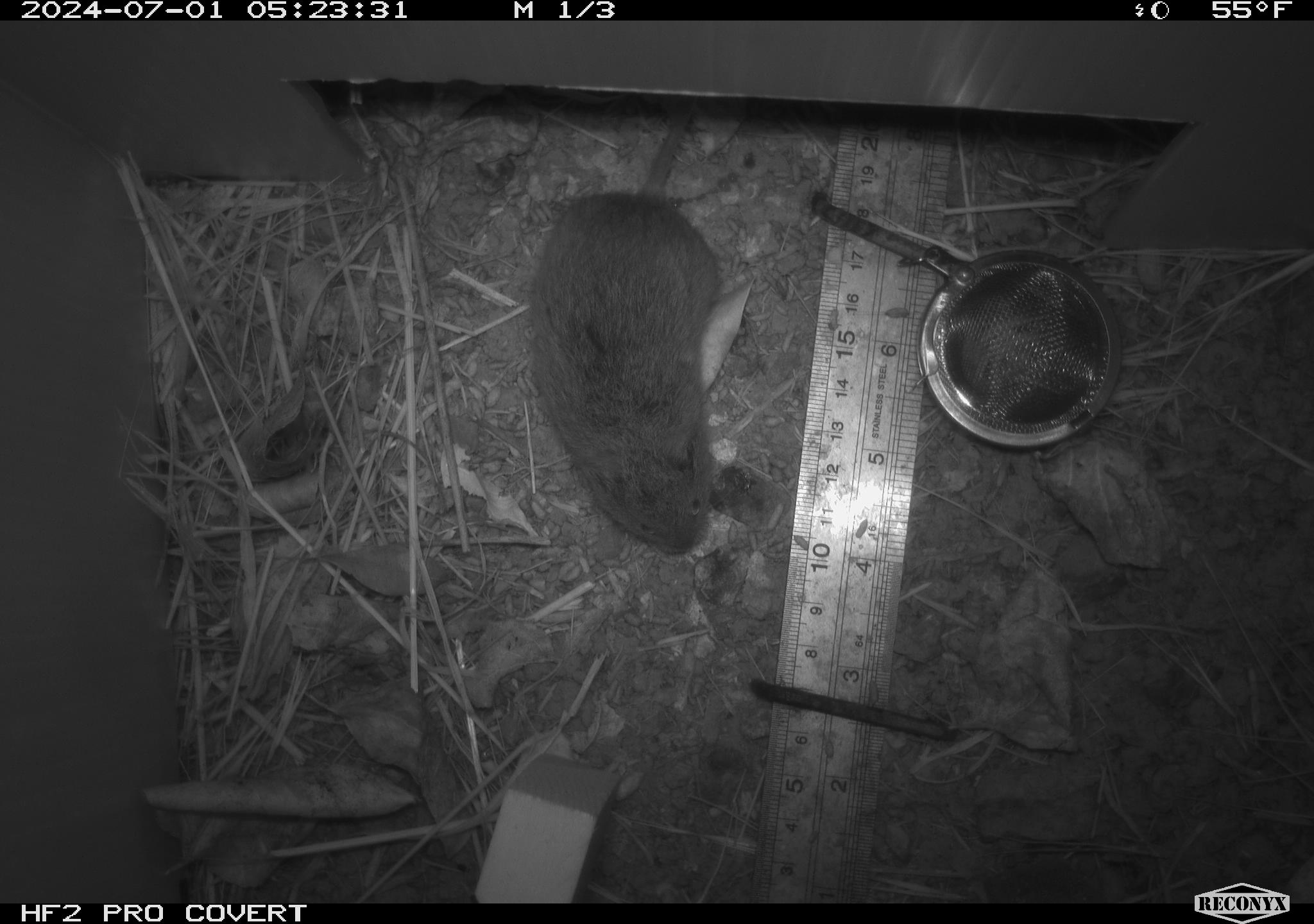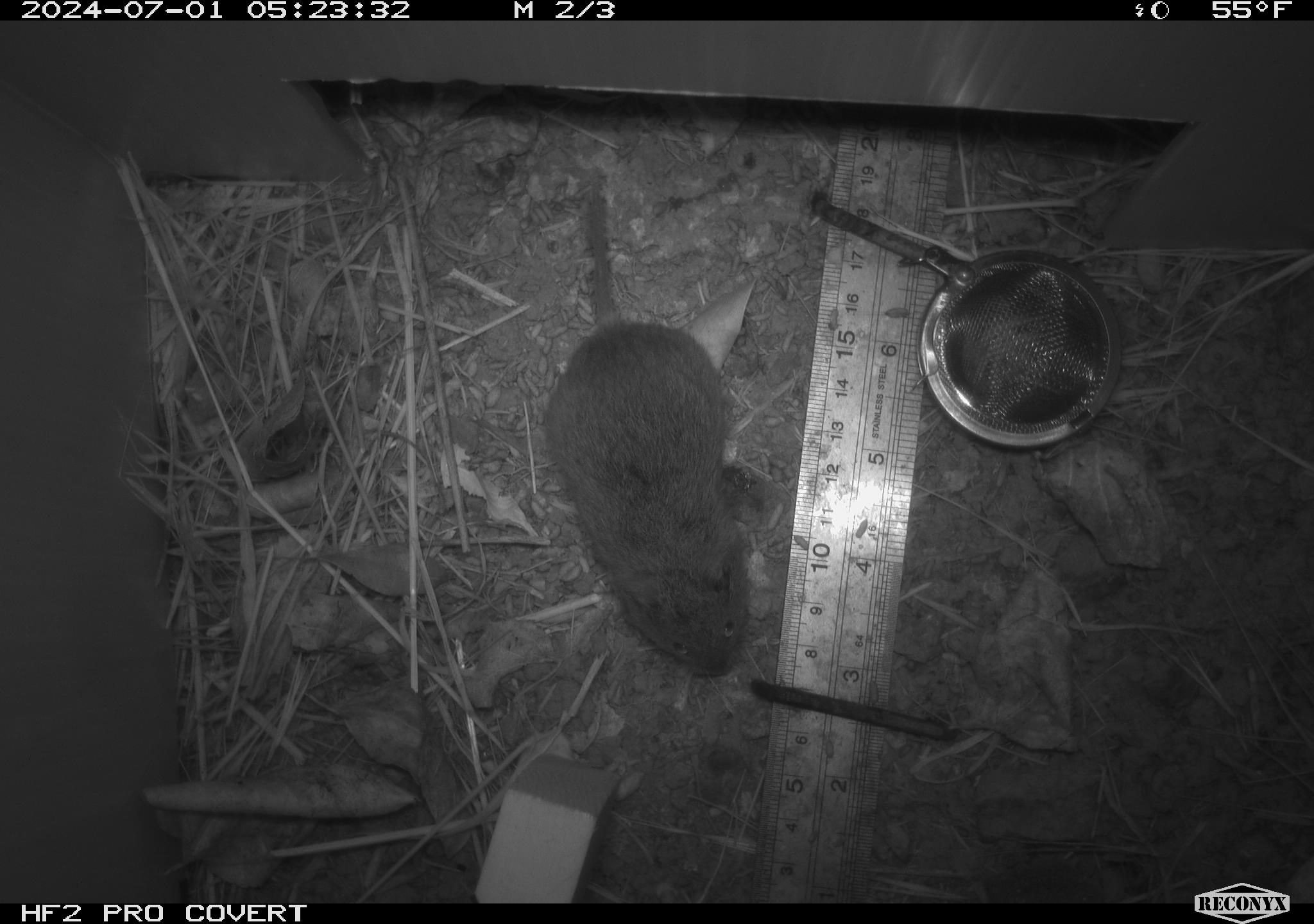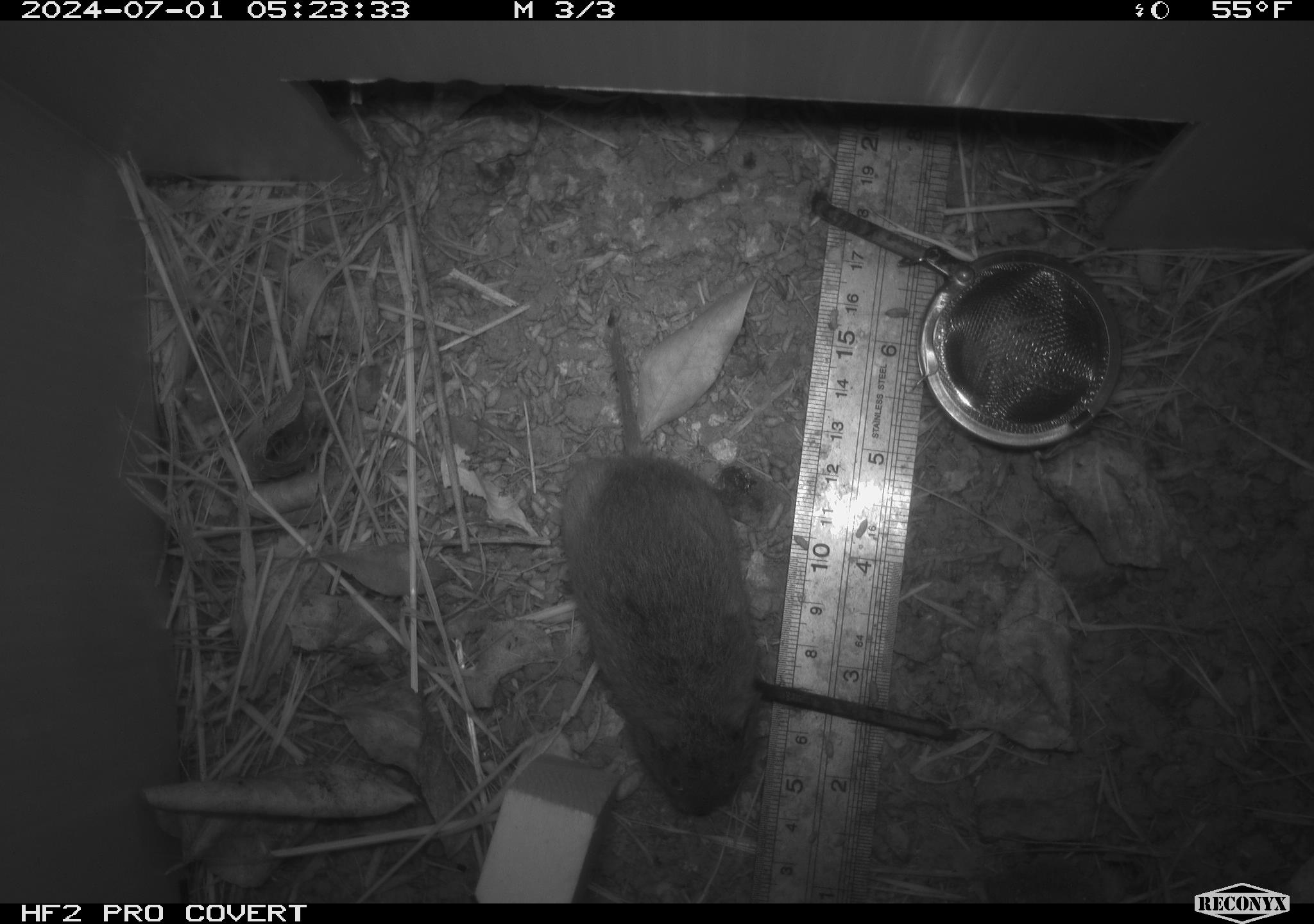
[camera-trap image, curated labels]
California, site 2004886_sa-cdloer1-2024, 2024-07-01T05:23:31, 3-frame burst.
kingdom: Animalia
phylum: Chordata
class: Mammalia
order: Rodentia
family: Cricetidae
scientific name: Arvicolinae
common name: voles, lemmings, and muskrats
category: arvicolinae subfamily